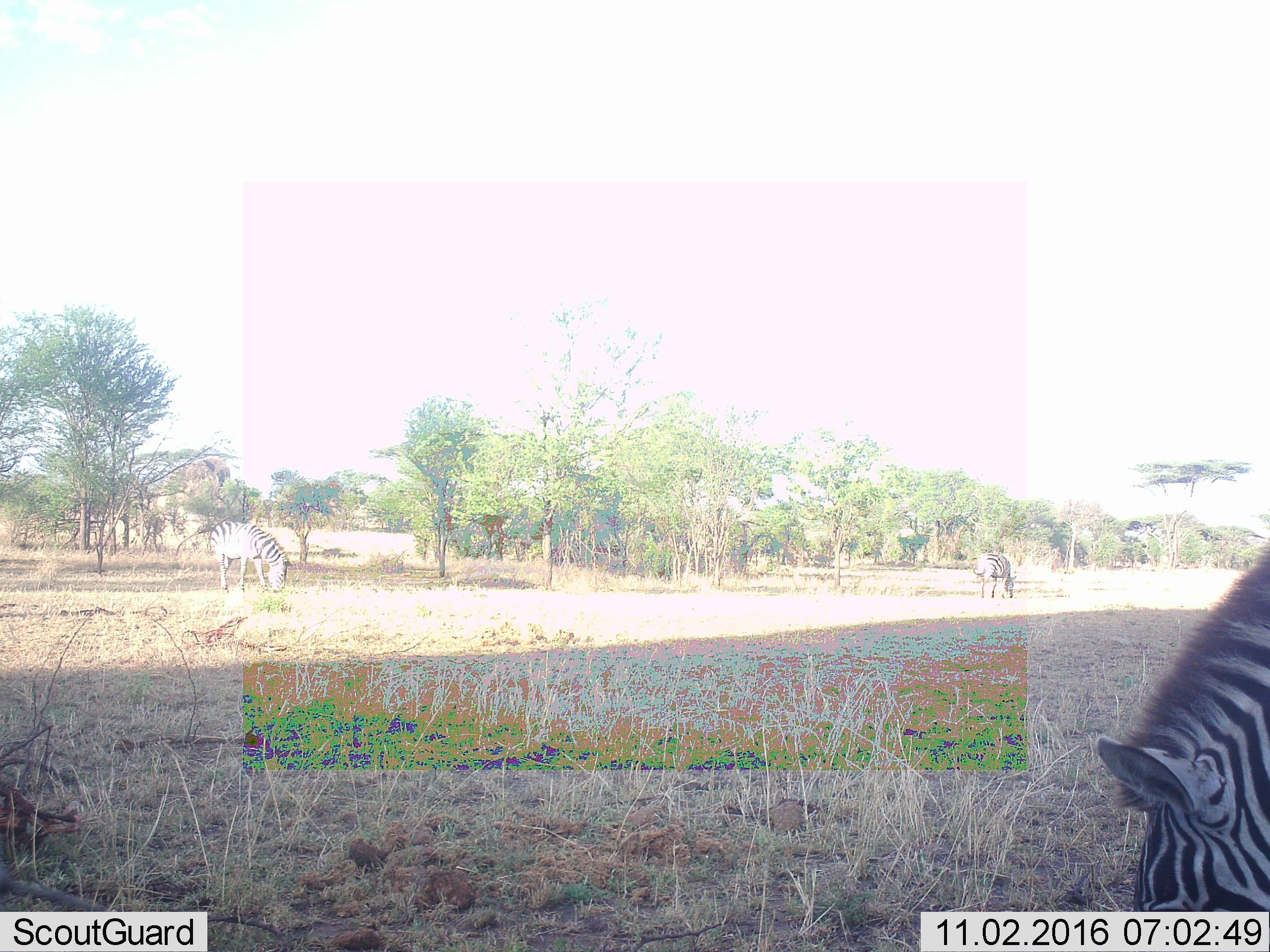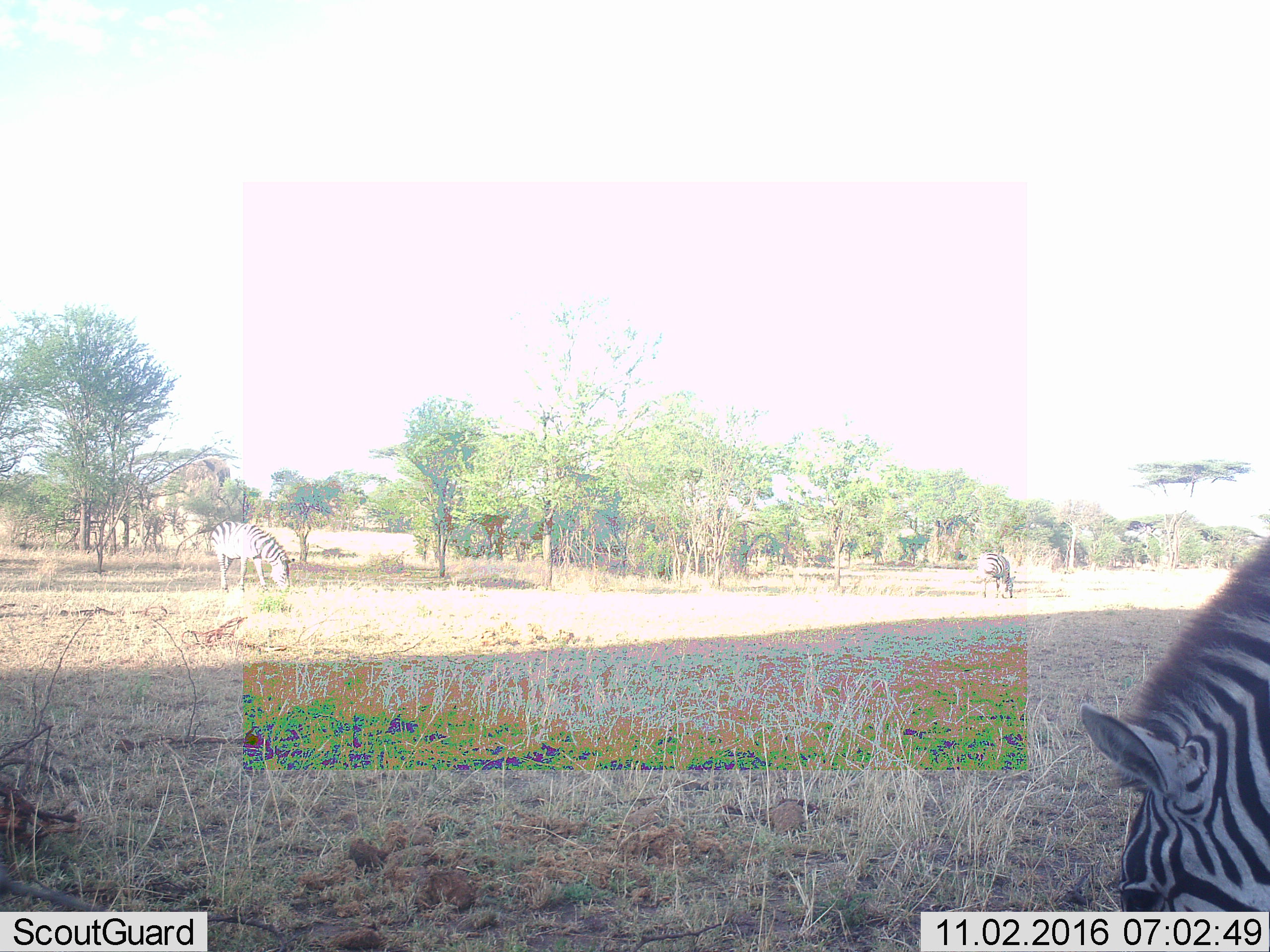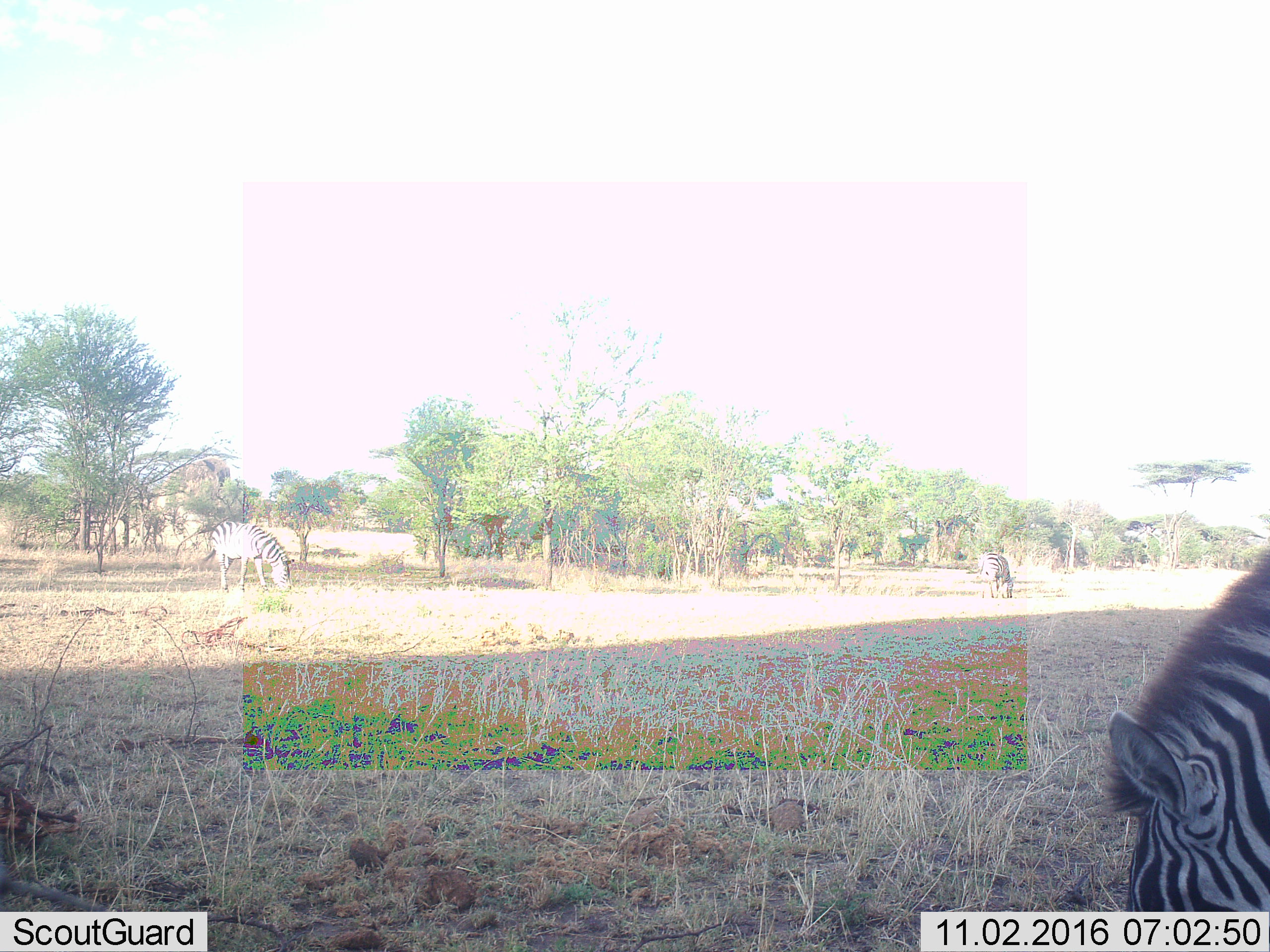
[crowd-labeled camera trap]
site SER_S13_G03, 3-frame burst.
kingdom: Animalia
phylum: Chordata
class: Mammalia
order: Perissodactyla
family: Equidae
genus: Equus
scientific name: Equus quagga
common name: plains zebra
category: zebraplains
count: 3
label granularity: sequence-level